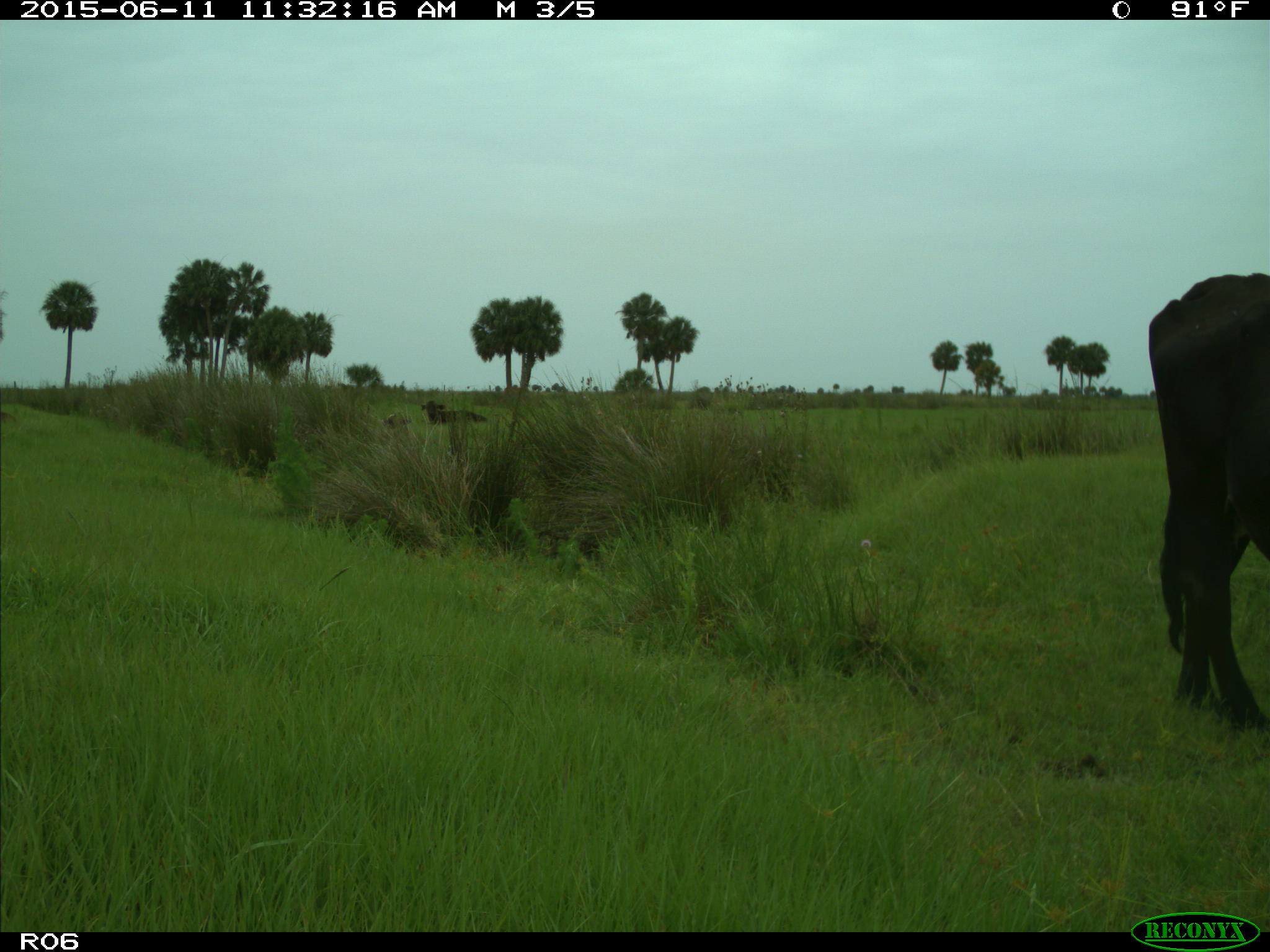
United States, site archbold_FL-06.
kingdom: Animalia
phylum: Chordata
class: Mammalia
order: Artiodactyla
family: Bovidae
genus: Bos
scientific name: Bos taurus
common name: domestic cow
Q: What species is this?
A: Bos taurus (domestic cow).